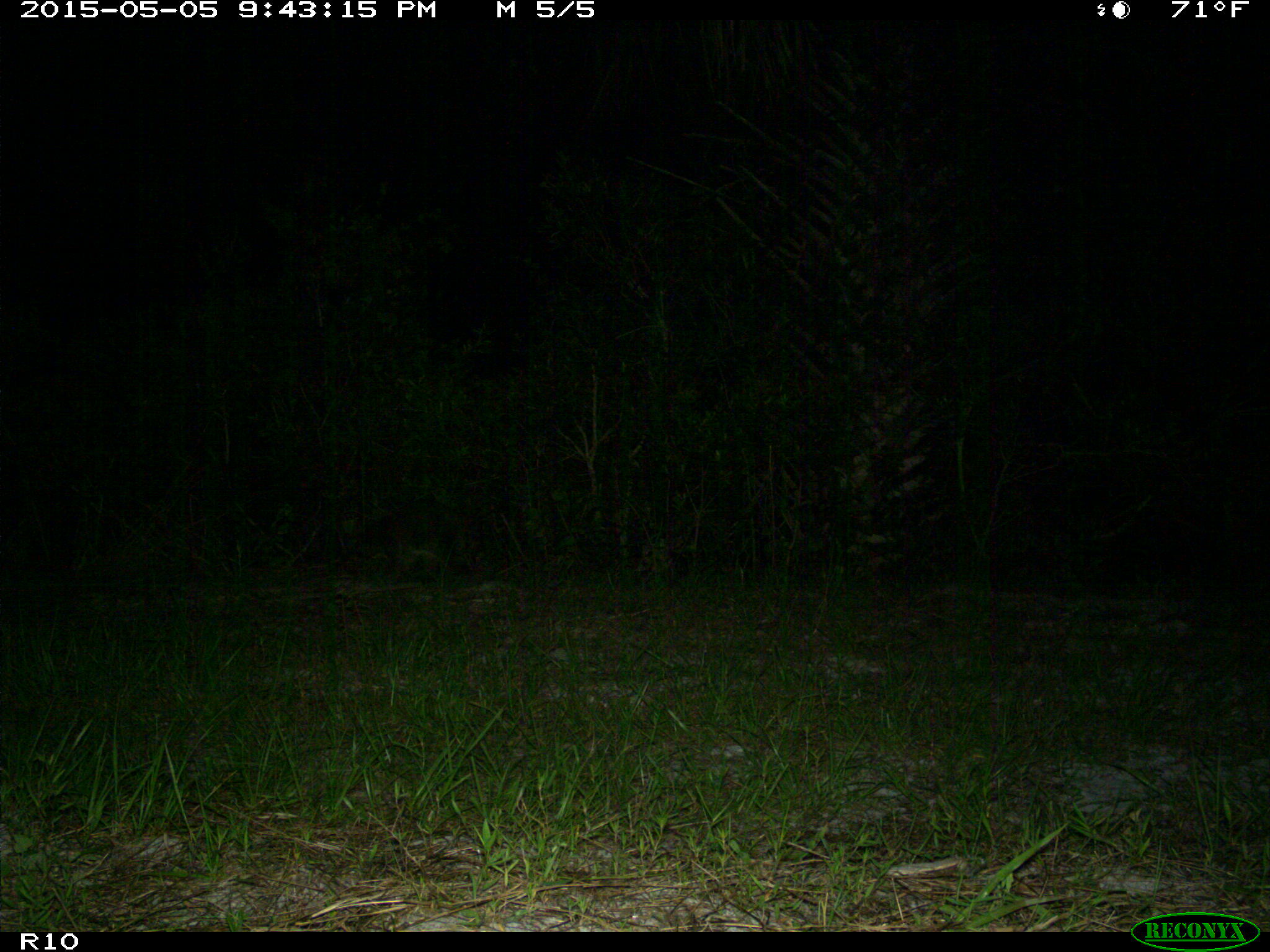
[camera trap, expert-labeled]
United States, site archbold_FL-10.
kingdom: Animalia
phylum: Chordata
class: Mammalia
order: Carnivora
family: Procyonidae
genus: Procyon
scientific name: Procyon lotor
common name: common raccoon